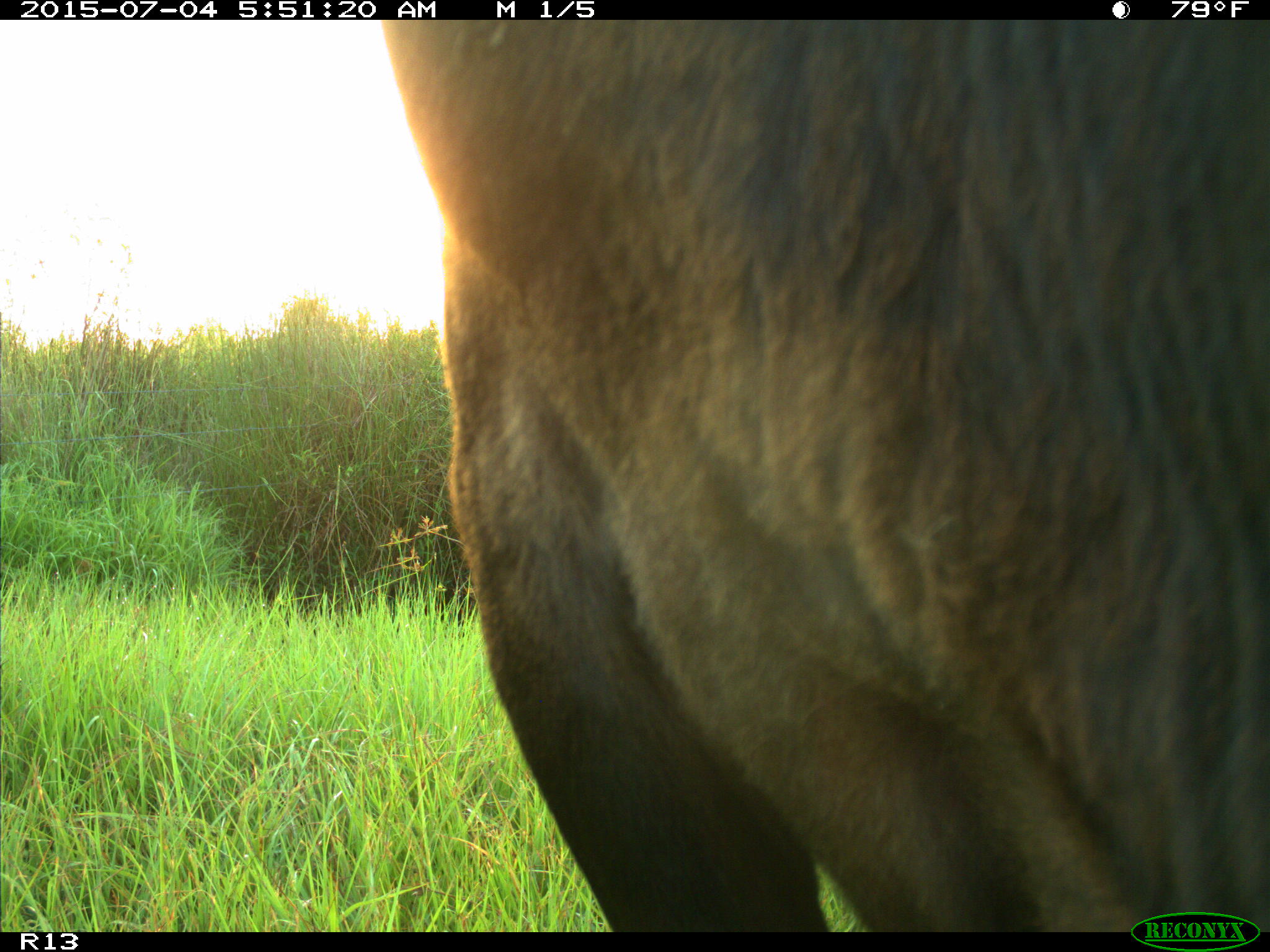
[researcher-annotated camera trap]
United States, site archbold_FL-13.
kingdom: Animalia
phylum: Chordata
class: Mammalia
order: Artiodactyla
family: Bovidae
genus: Bos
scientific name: Bos taurus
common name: domestic cow